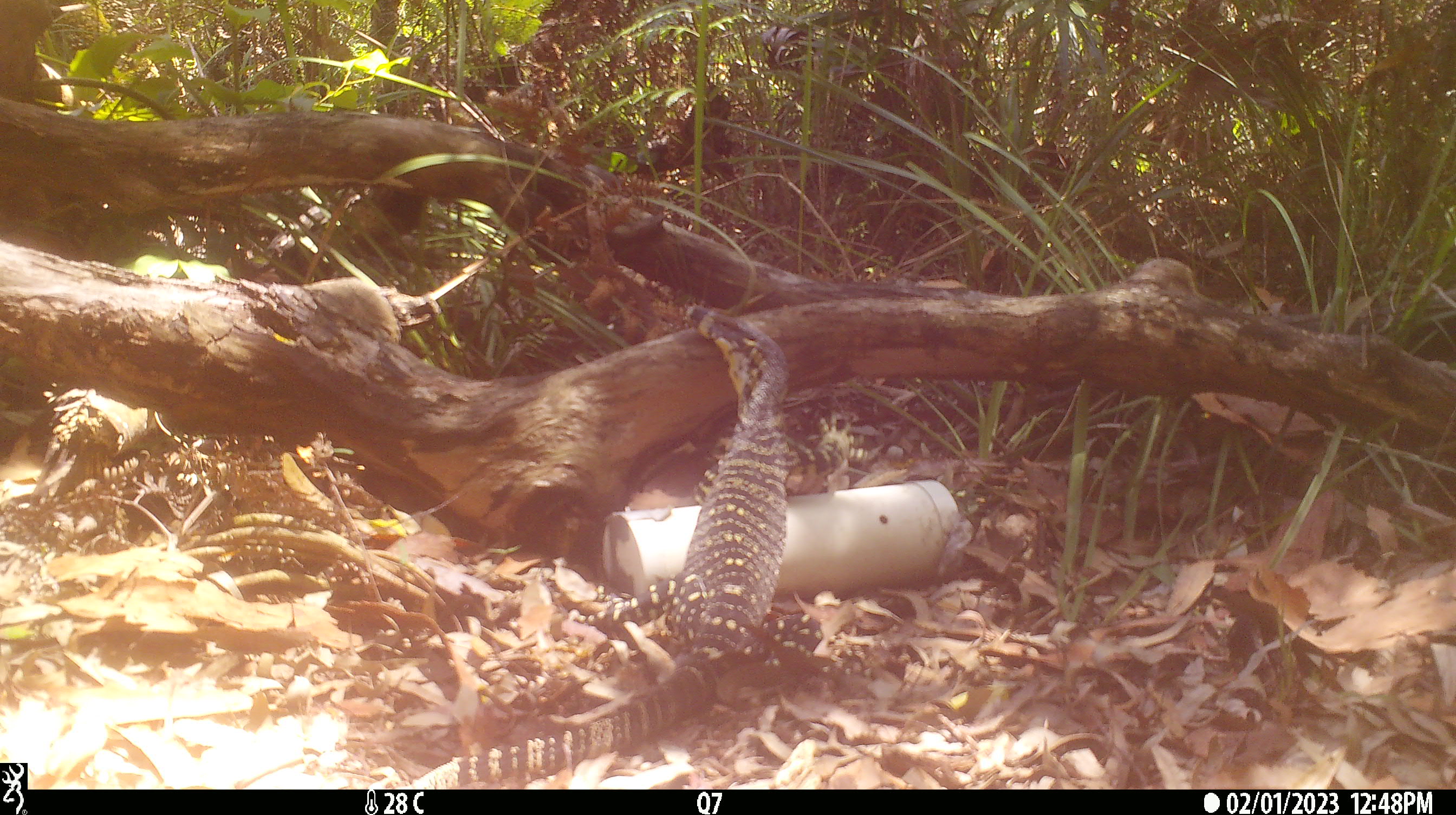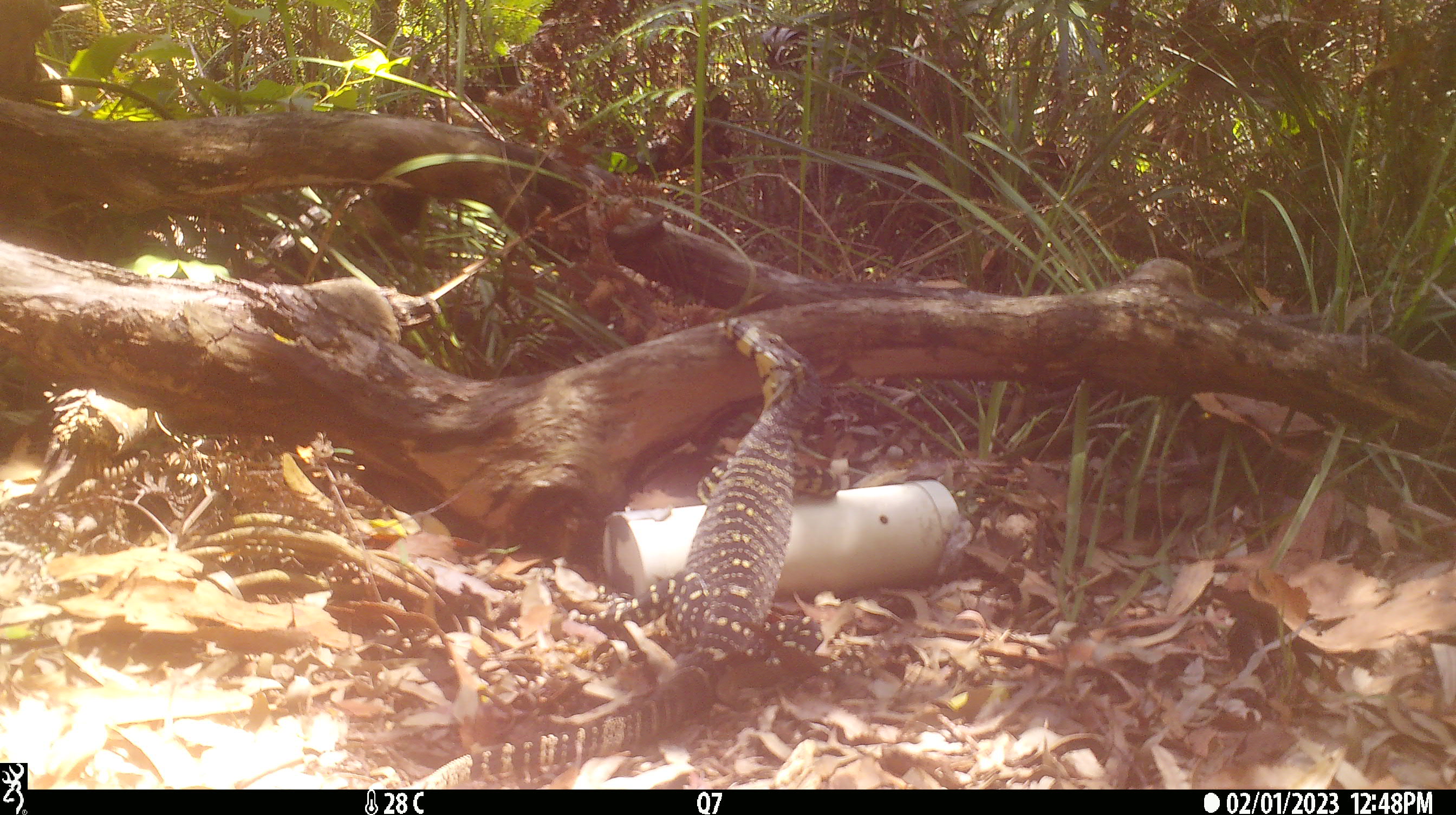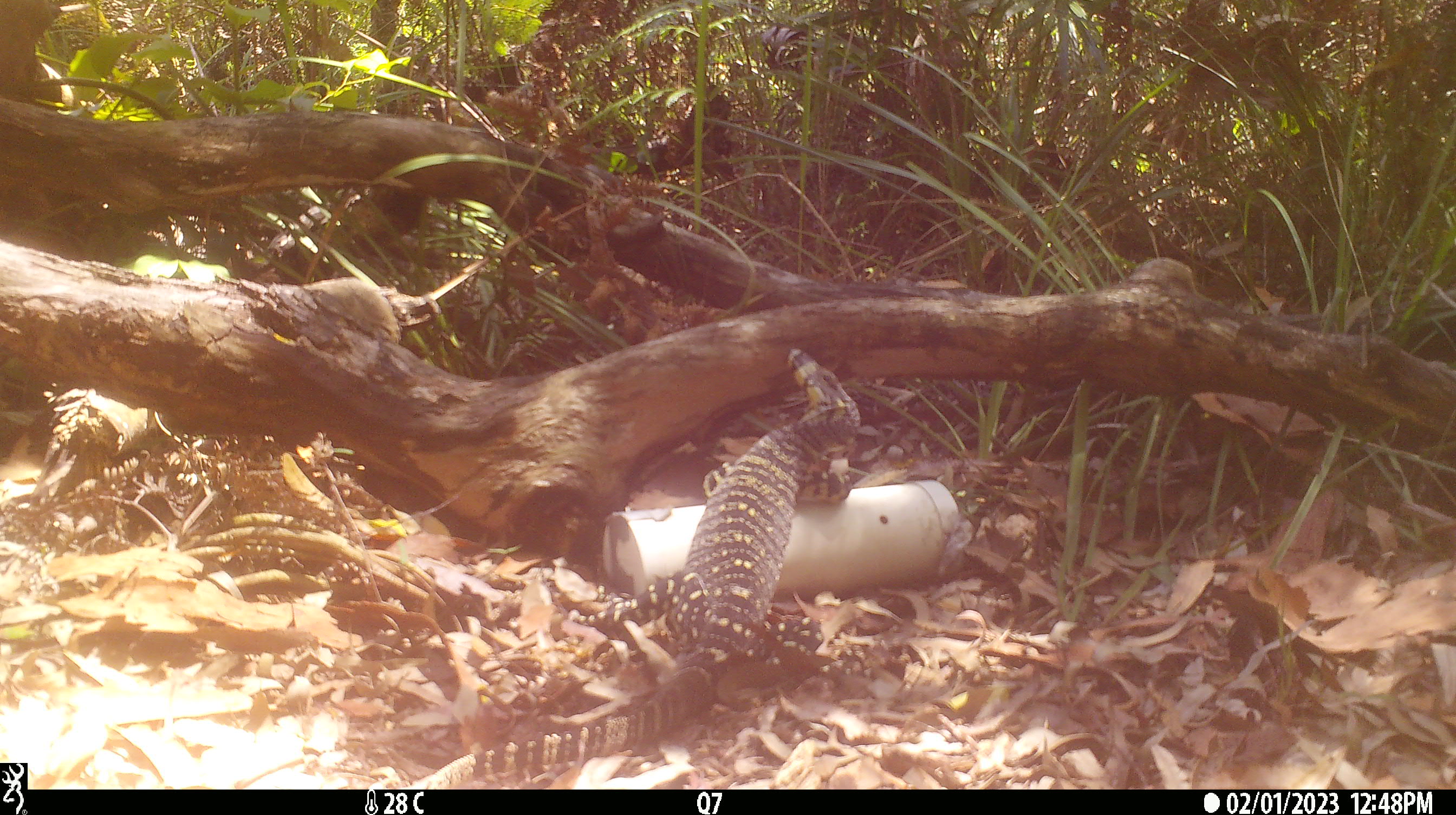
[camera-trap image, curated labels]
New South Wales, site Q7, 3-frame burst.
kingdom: Animalia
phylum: Chordata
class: Reptilia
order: Squamata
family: Varanidae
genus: Varanus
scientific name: Varanus varius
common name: lace monitor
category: goanna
Goanna (lace monitor) (Varanus varius).